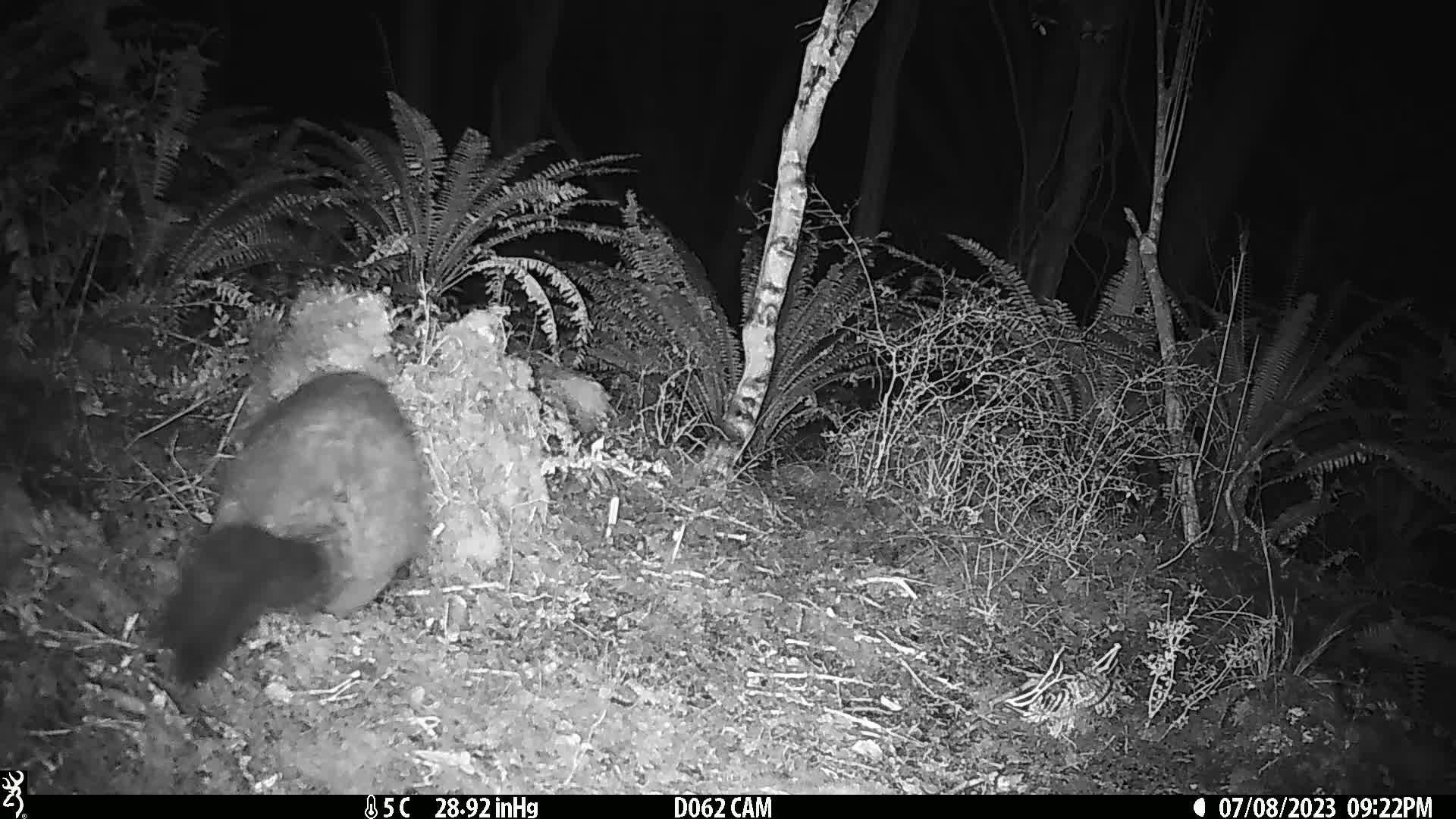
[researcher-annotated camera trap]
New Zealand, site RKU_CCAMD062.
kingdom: Animalia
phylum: Chordata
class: Mammalia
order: Diprotodontia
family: Phalangeridae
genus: Trichosurus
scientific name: Trichosurus vulpecula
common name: common brushtail possum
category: possum